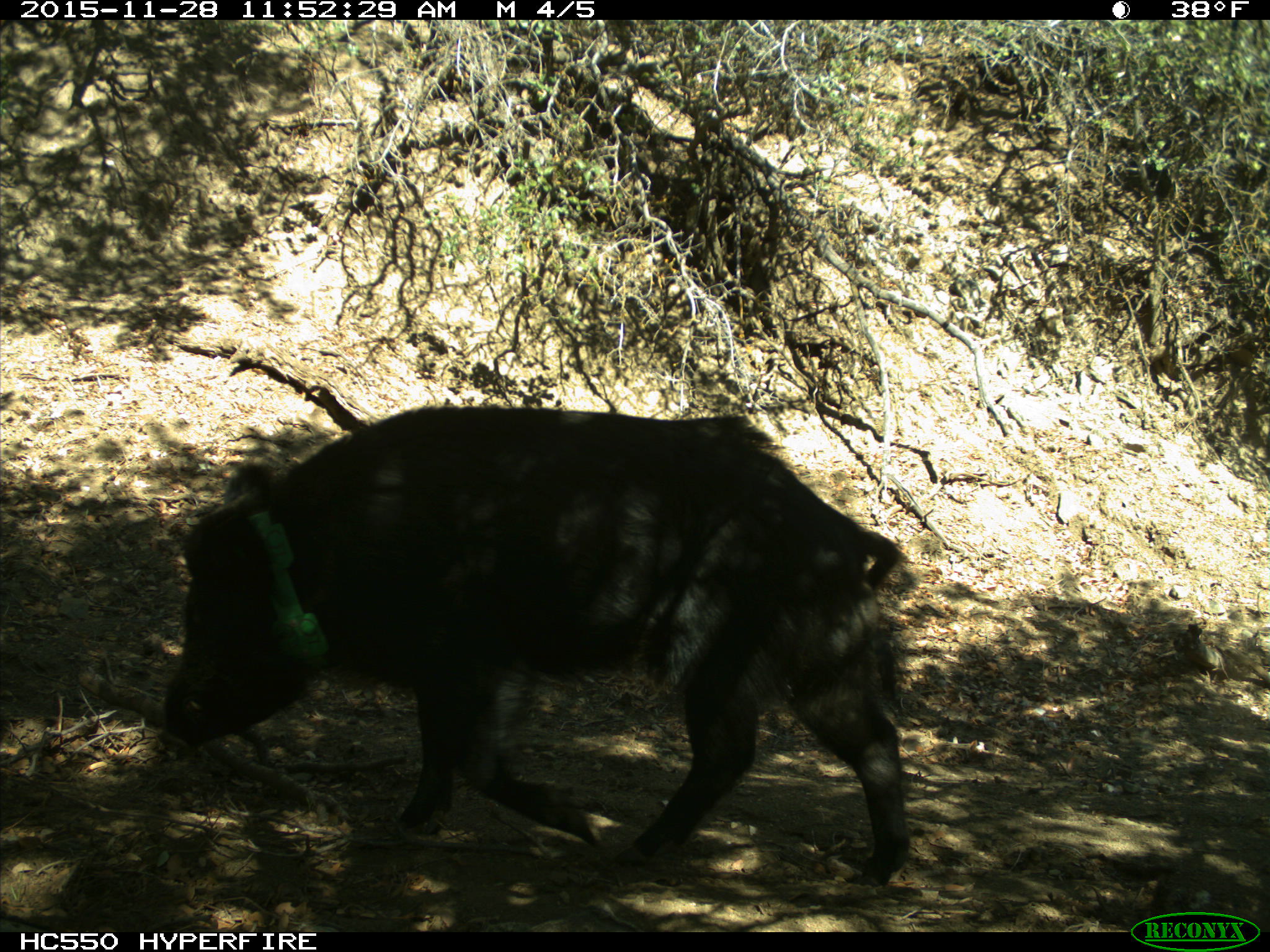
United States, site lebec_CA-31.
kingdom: Animalia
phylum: Chordata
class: Mammalia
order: Artiodactyla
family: Suidae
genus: Sus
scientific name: Sus scrofa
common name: wild boar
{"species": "Sus scrofa (wild boar)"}